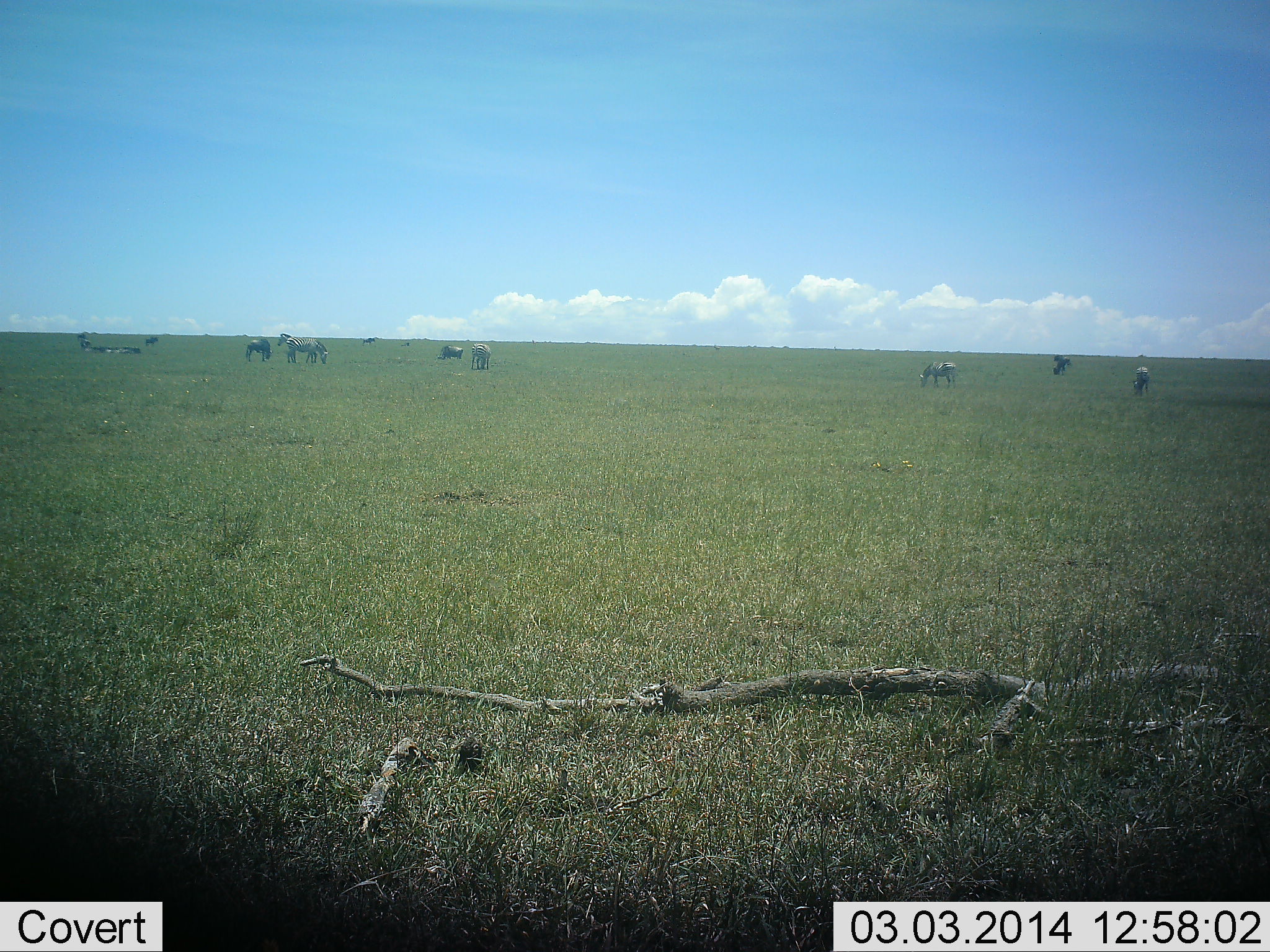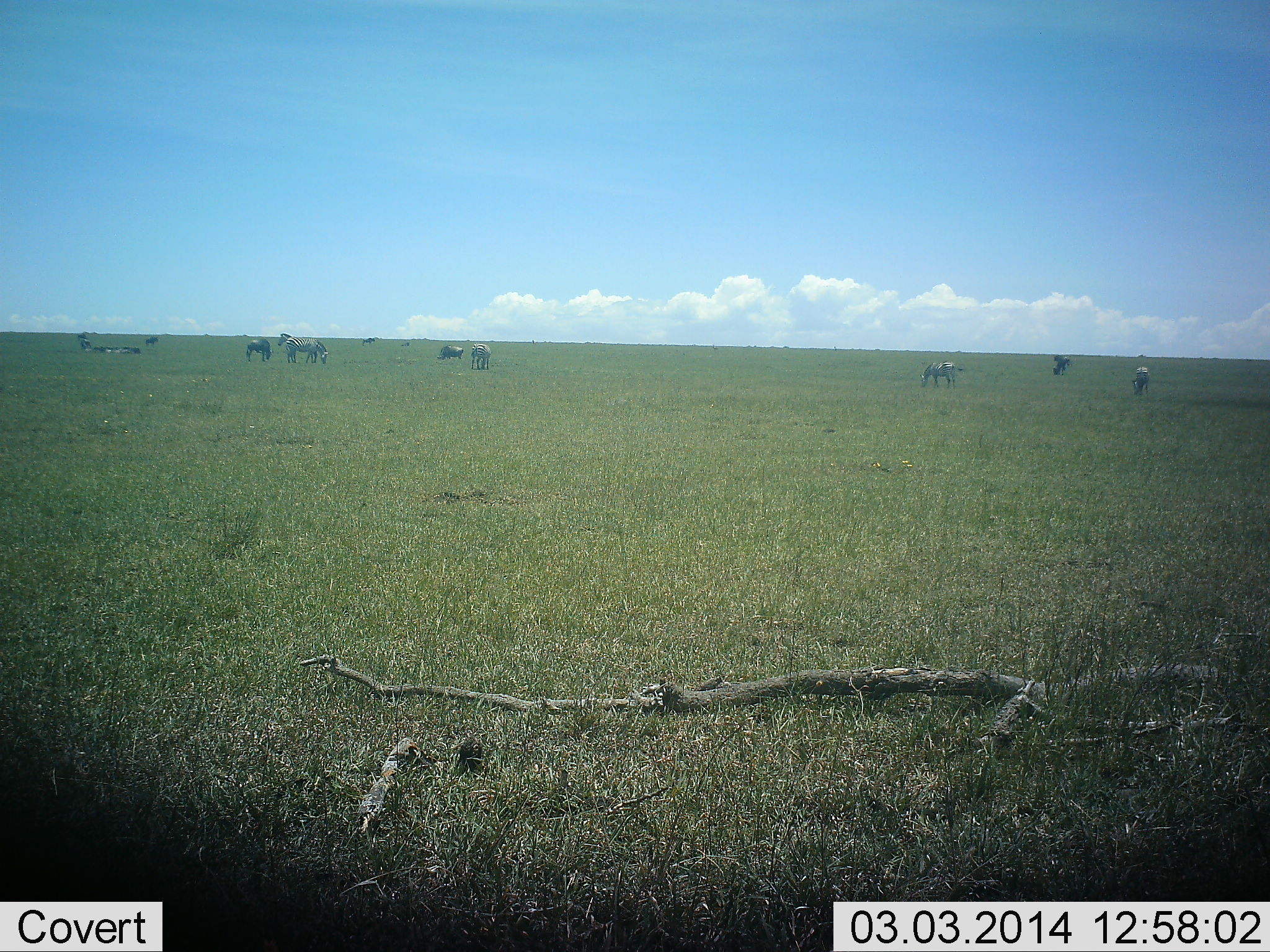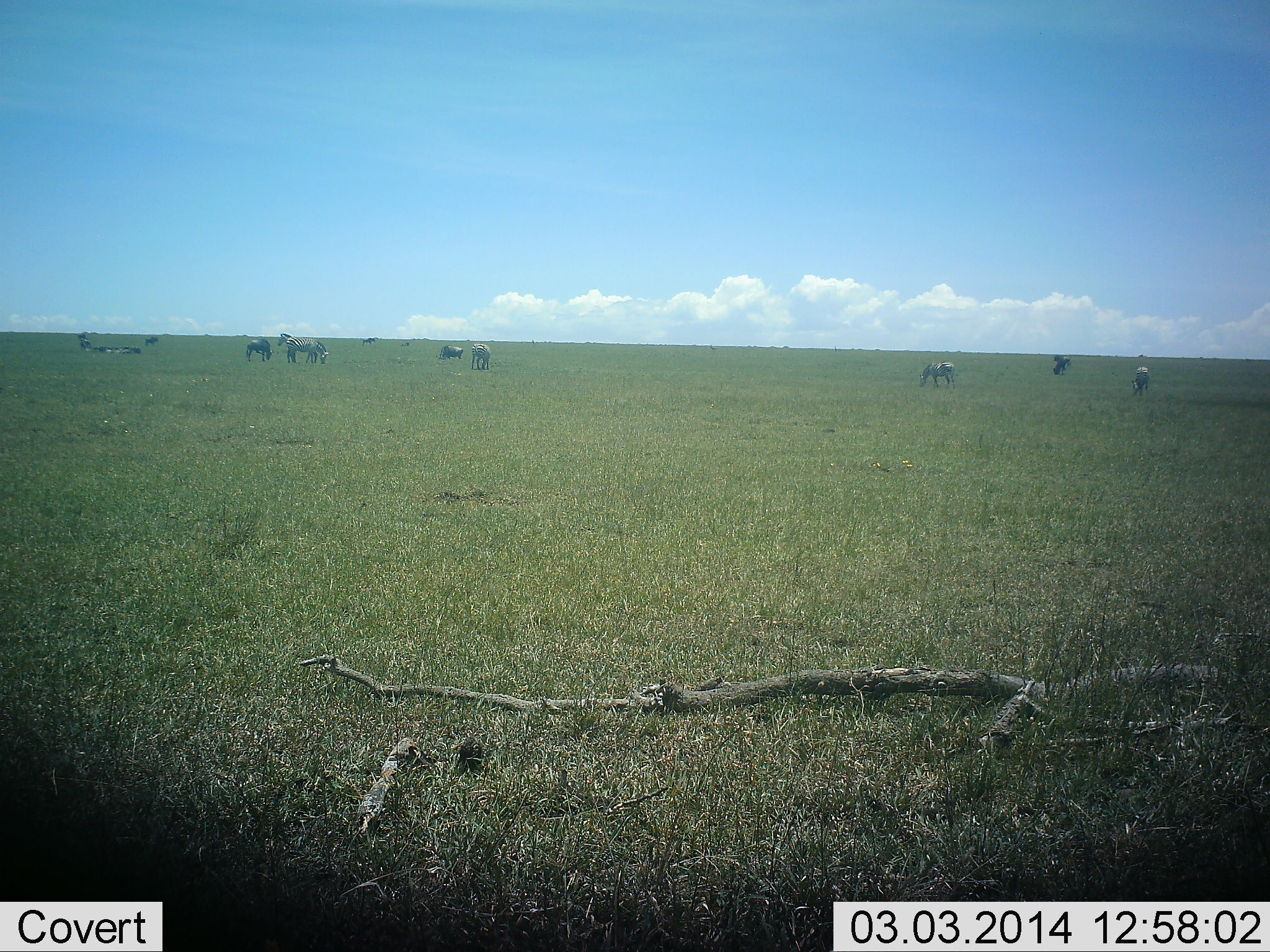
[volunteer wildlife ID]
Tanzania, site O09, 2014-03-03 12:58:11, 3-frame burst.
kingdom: Animalia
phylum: Chordata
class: Mammalia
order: Artiodactyla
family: Bovidae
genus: Connochaetes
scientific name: Connochaetes taurinus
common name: blue wildebeest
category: wildebeest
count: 6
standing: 45%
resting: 9%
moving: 0%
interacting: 0%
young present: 0%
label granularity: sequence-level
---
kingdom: Animalia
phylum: Chordata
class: Mammalia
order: Perissodactyla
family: Equidae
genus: Equus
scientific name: Equus quagga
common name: plains zebra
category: zebra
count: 5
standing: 61%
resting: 0%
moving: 6%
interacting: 0%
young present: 0%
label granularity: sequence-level